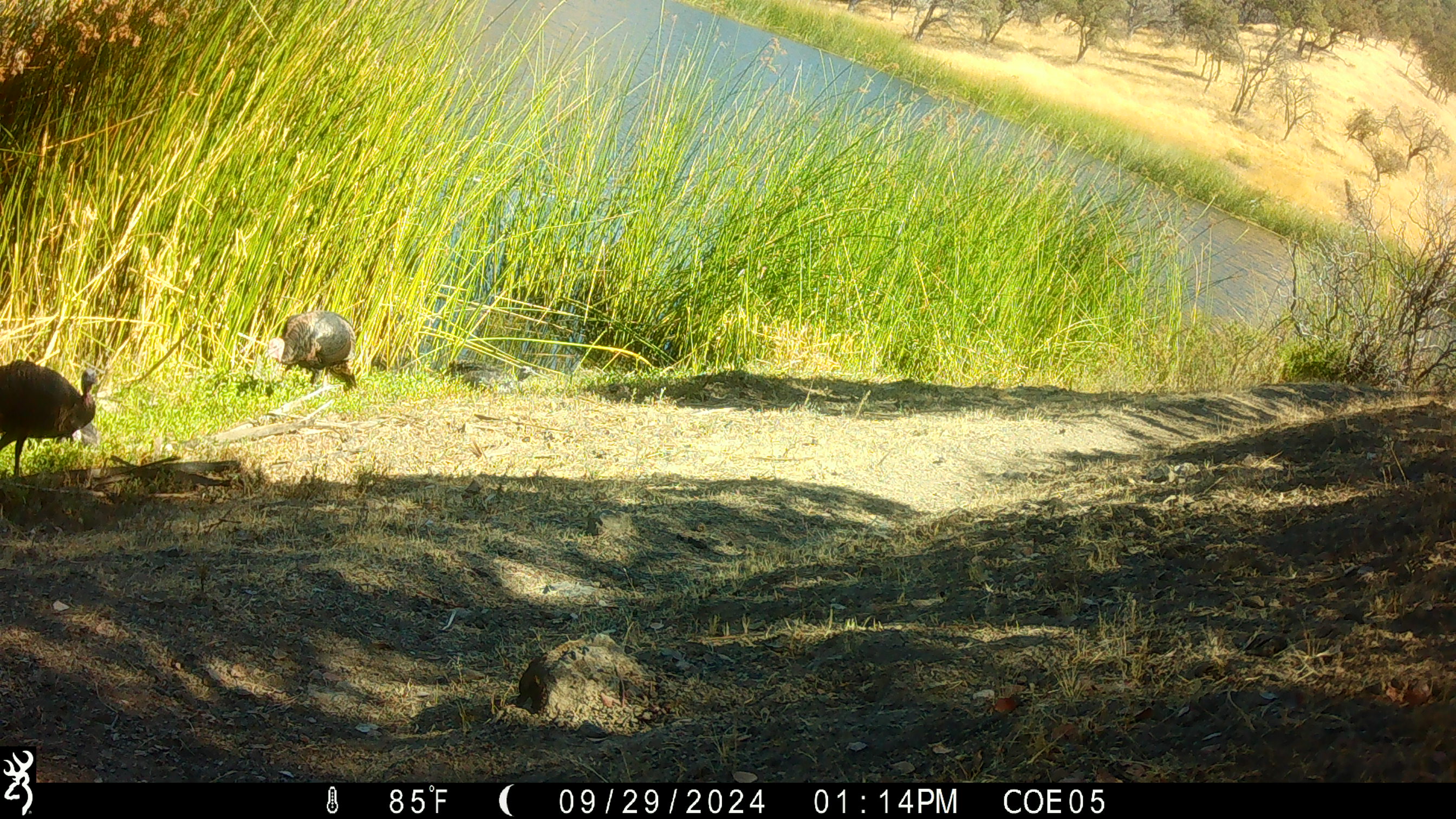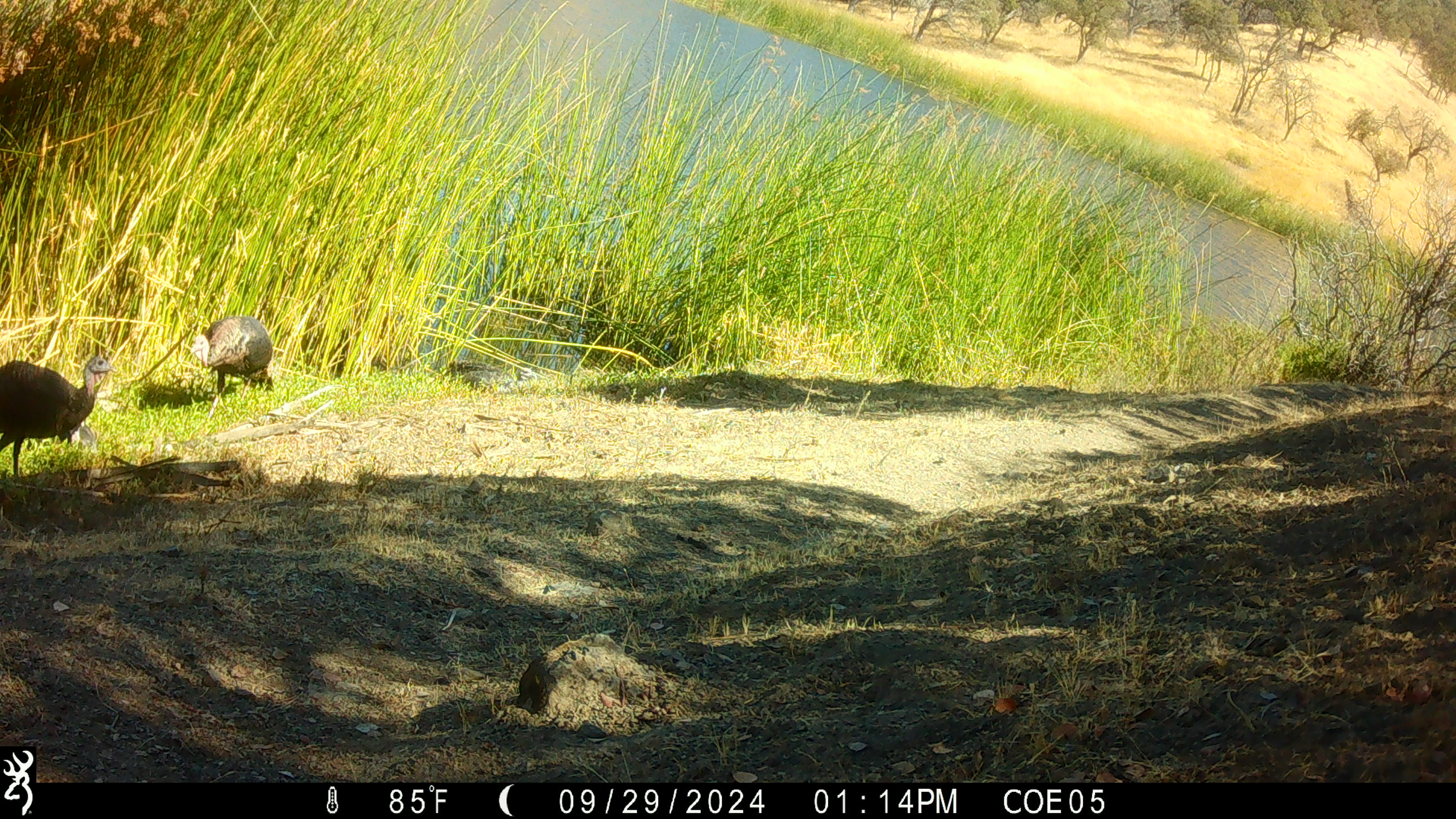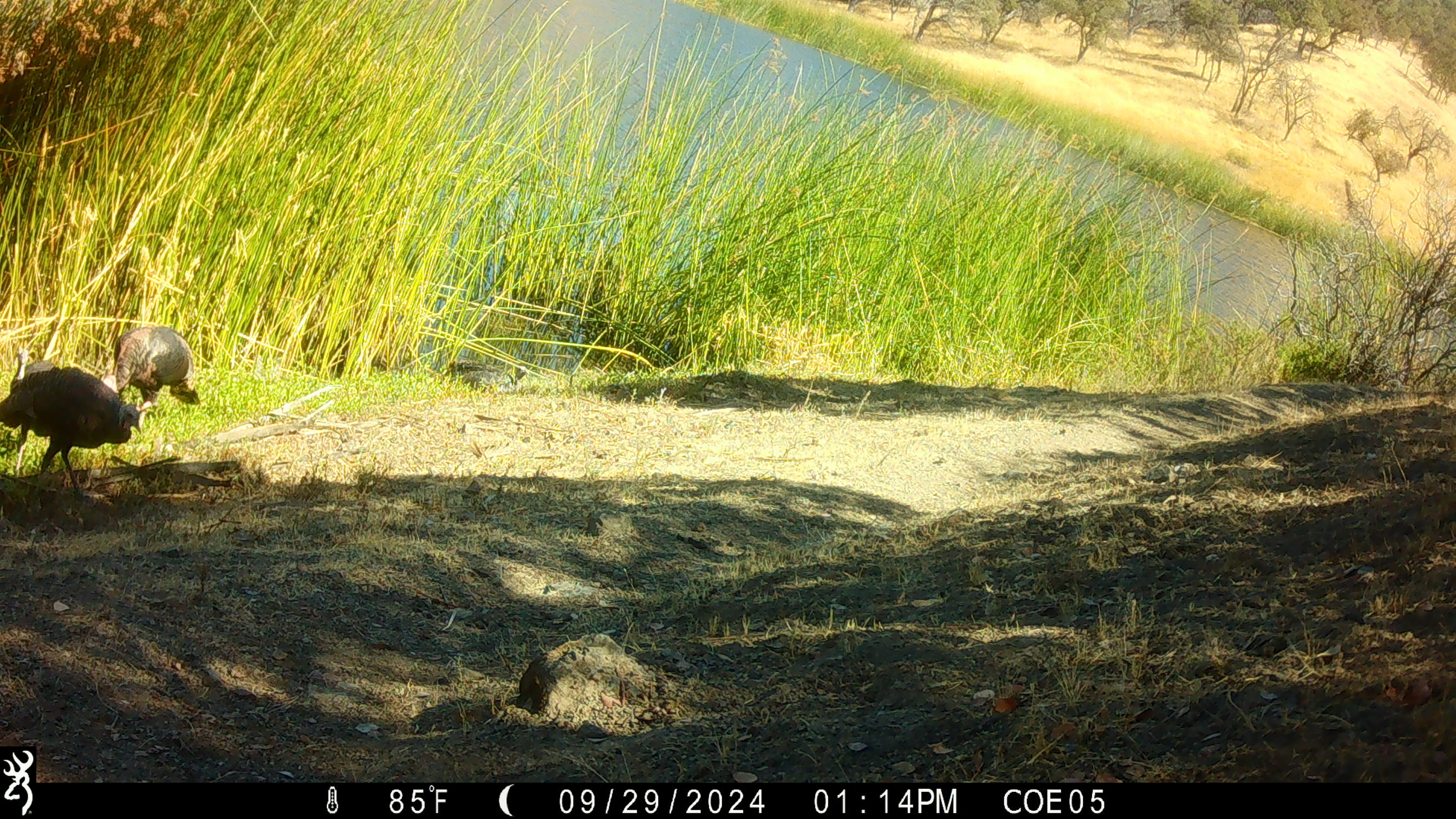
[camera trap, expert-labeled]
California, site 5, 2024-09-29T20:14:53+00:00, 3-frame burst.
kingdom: Animalia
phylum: Chordata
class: Aves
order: Galliformes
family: Phasianidae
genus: Meleagris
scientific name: Meleagris gallopavo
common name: turkey